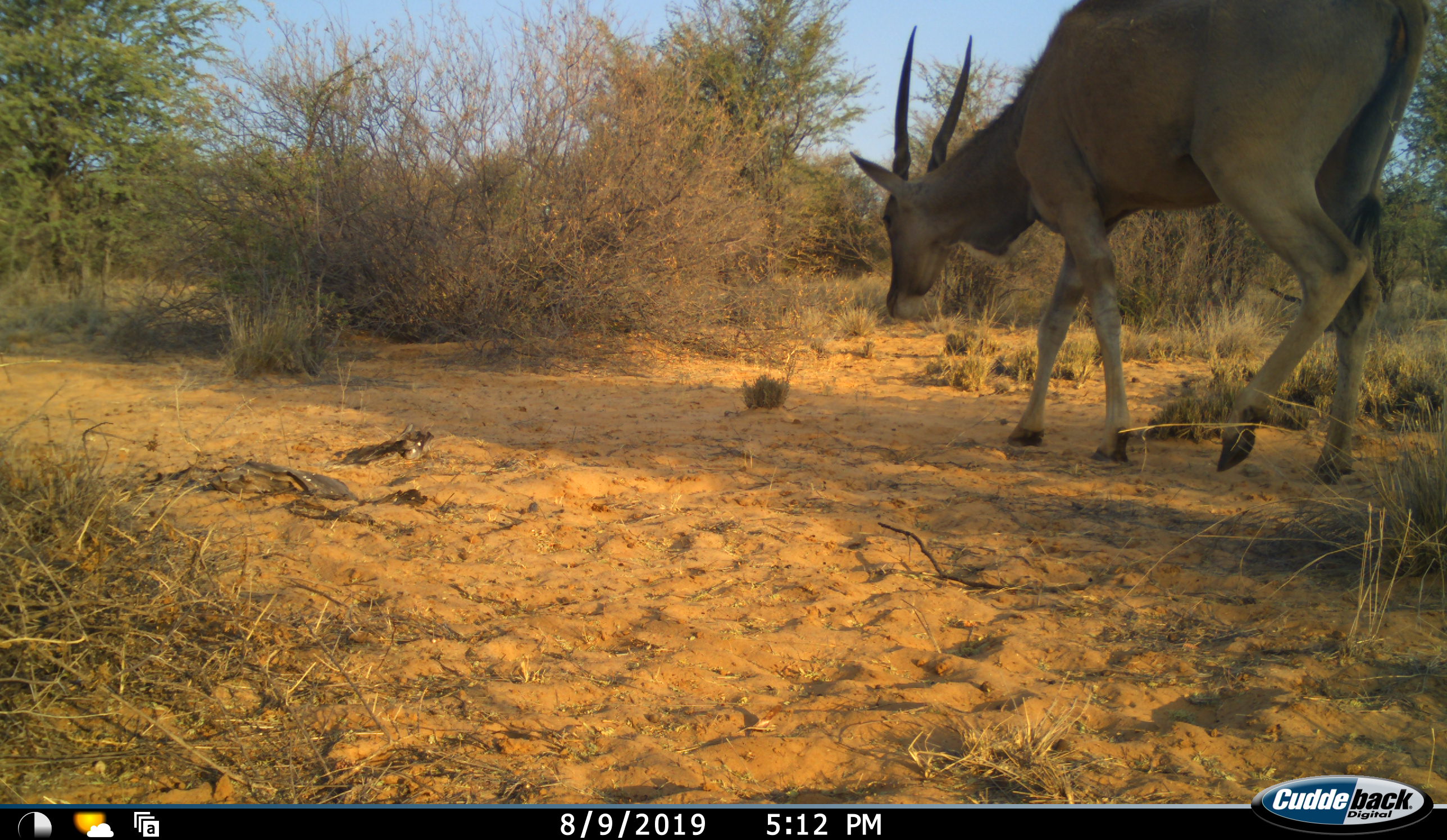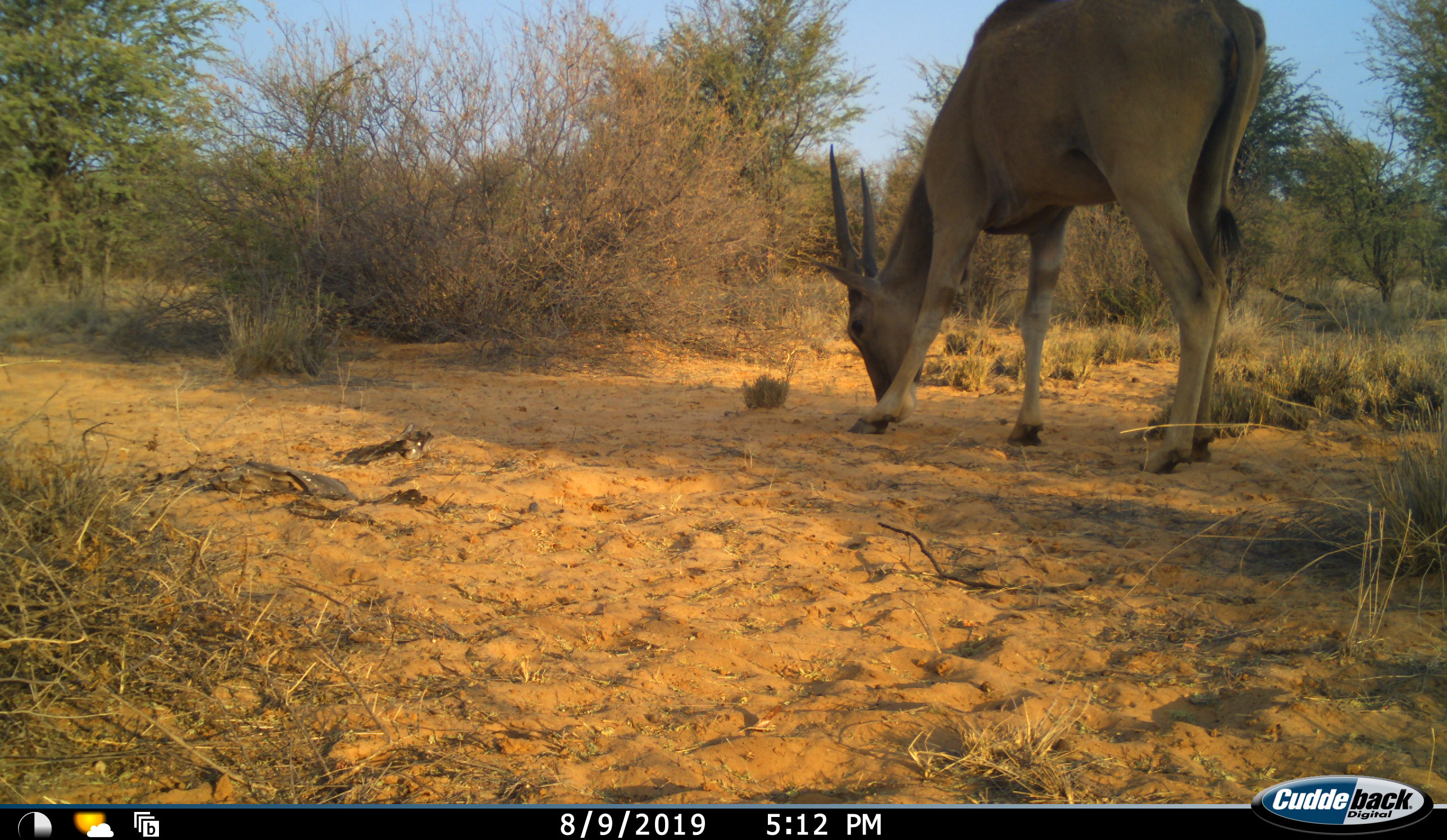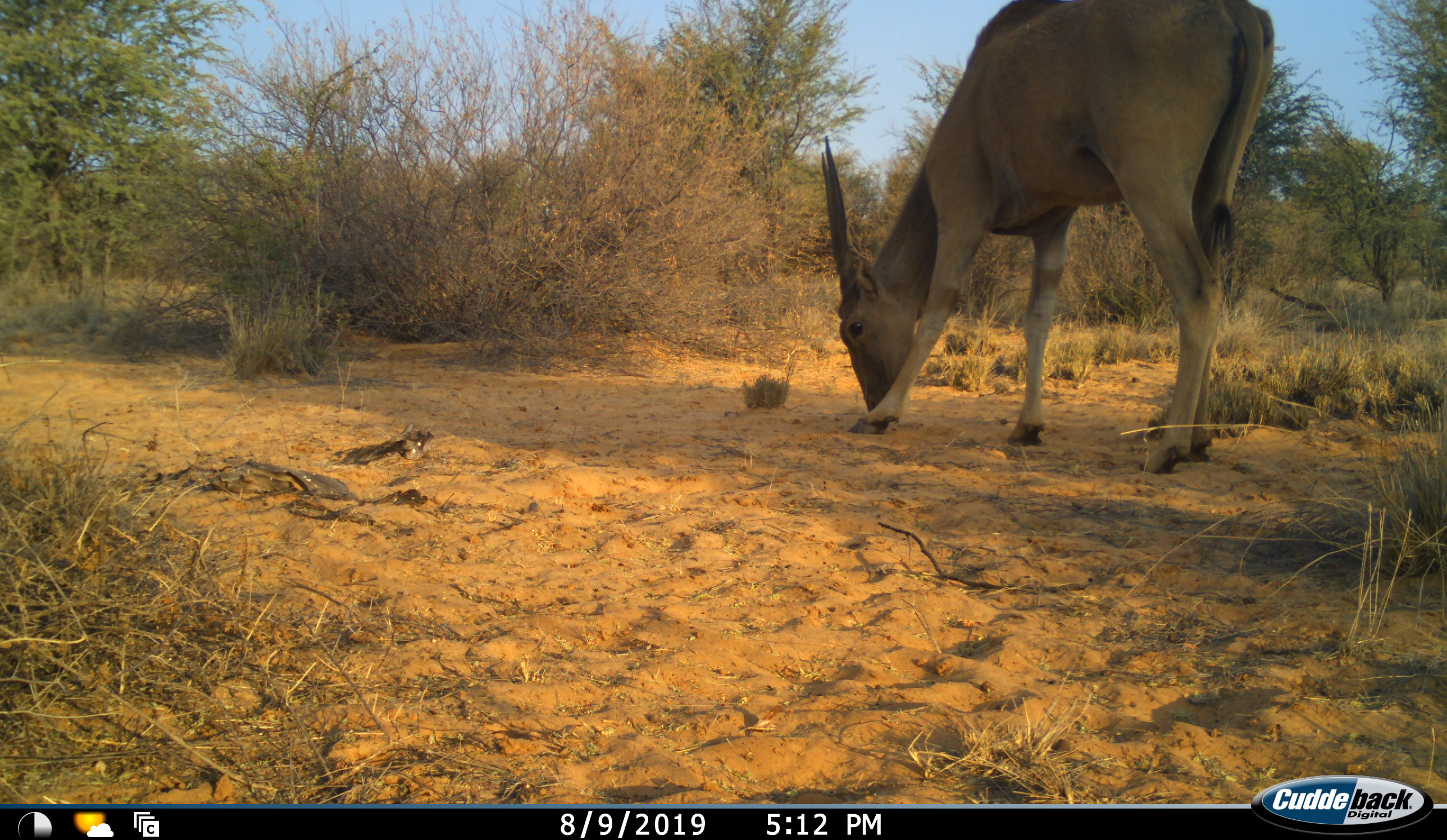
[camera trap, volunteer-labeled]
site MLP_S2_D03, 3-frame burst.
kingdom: Animalia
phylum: Chordata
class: Mammalia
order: Artiodactyla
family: Bovidae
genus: Tragelaphus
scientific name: Tragelaphus oryx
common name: eland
Eland (Tragelaphus oryx), count 1. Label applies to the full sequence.